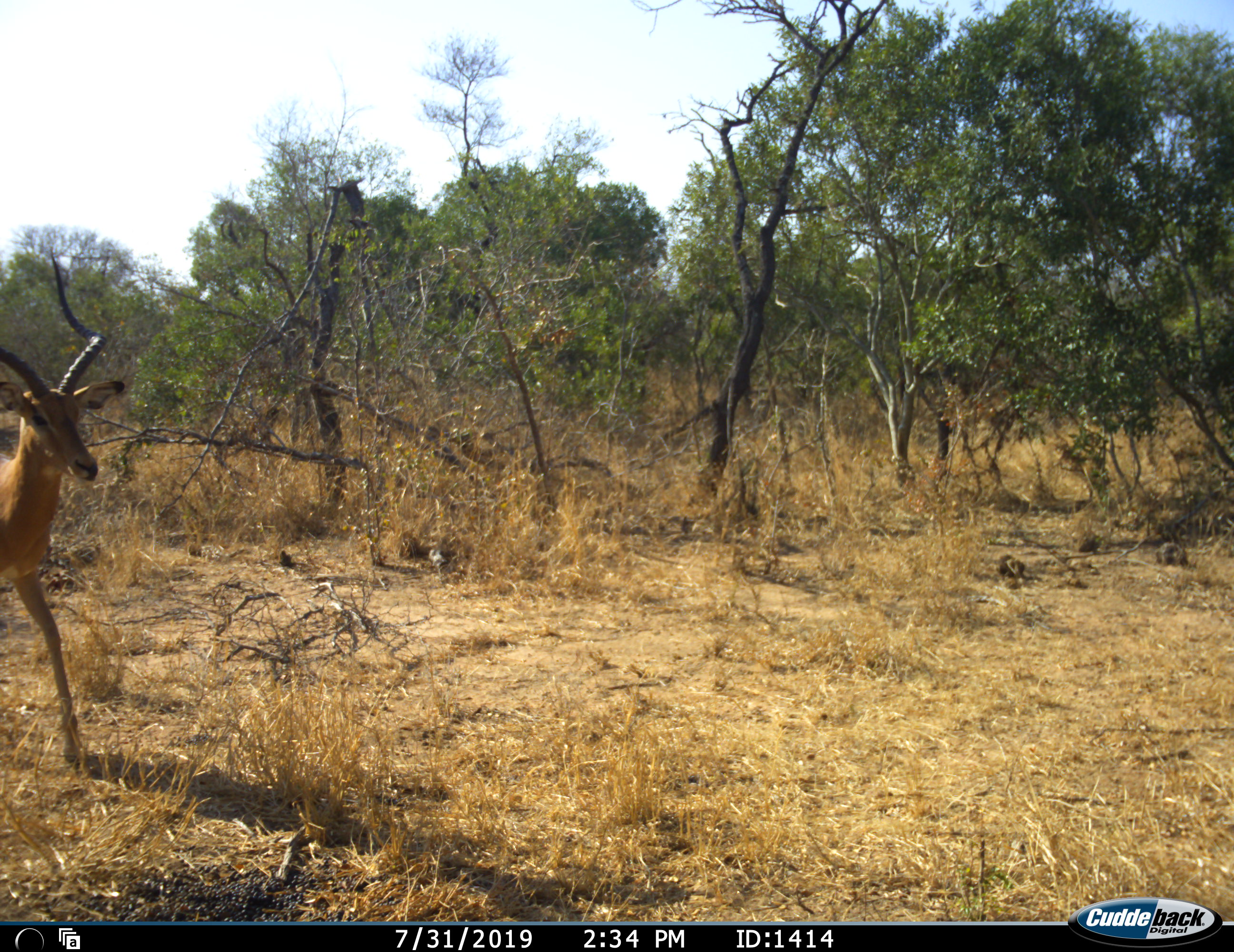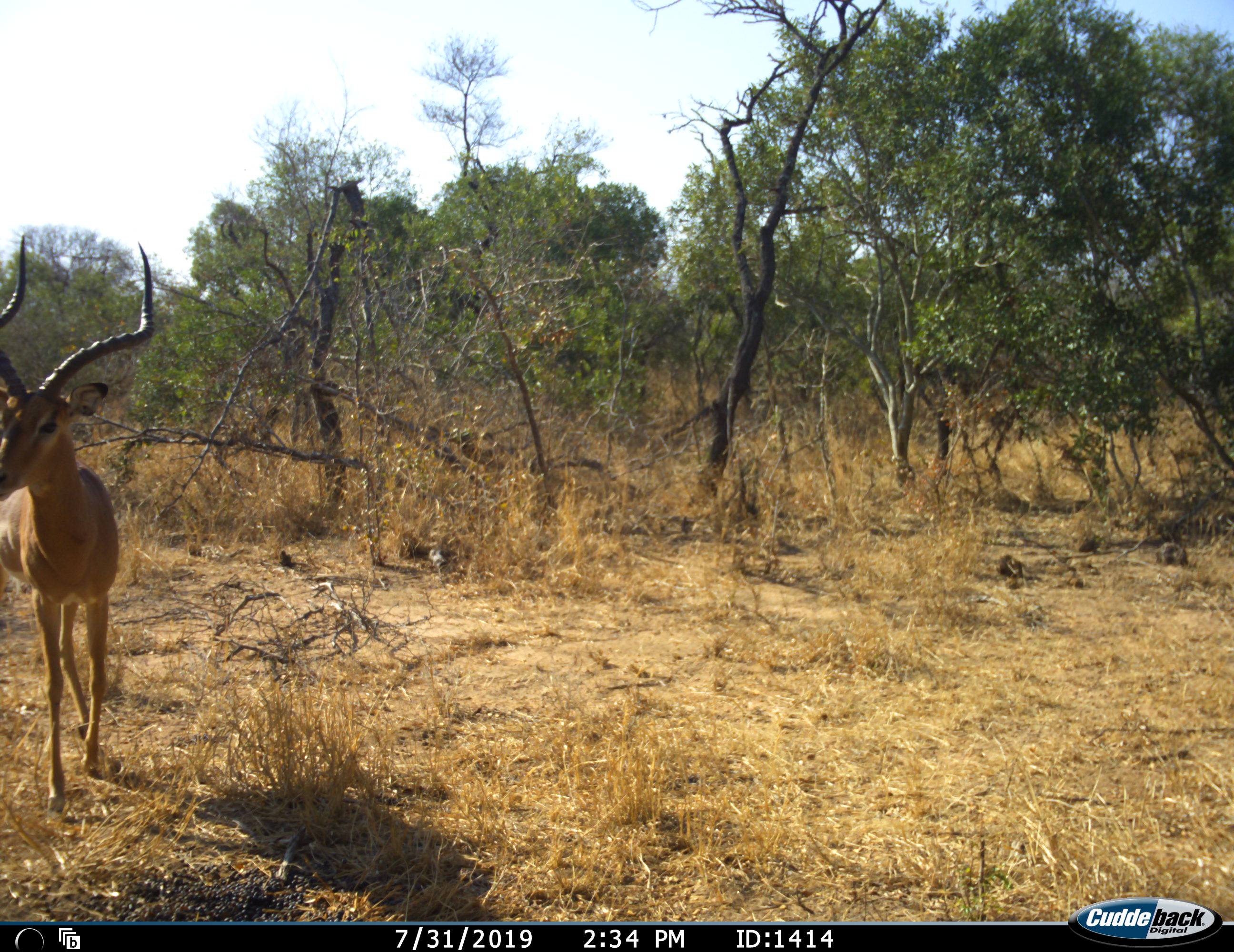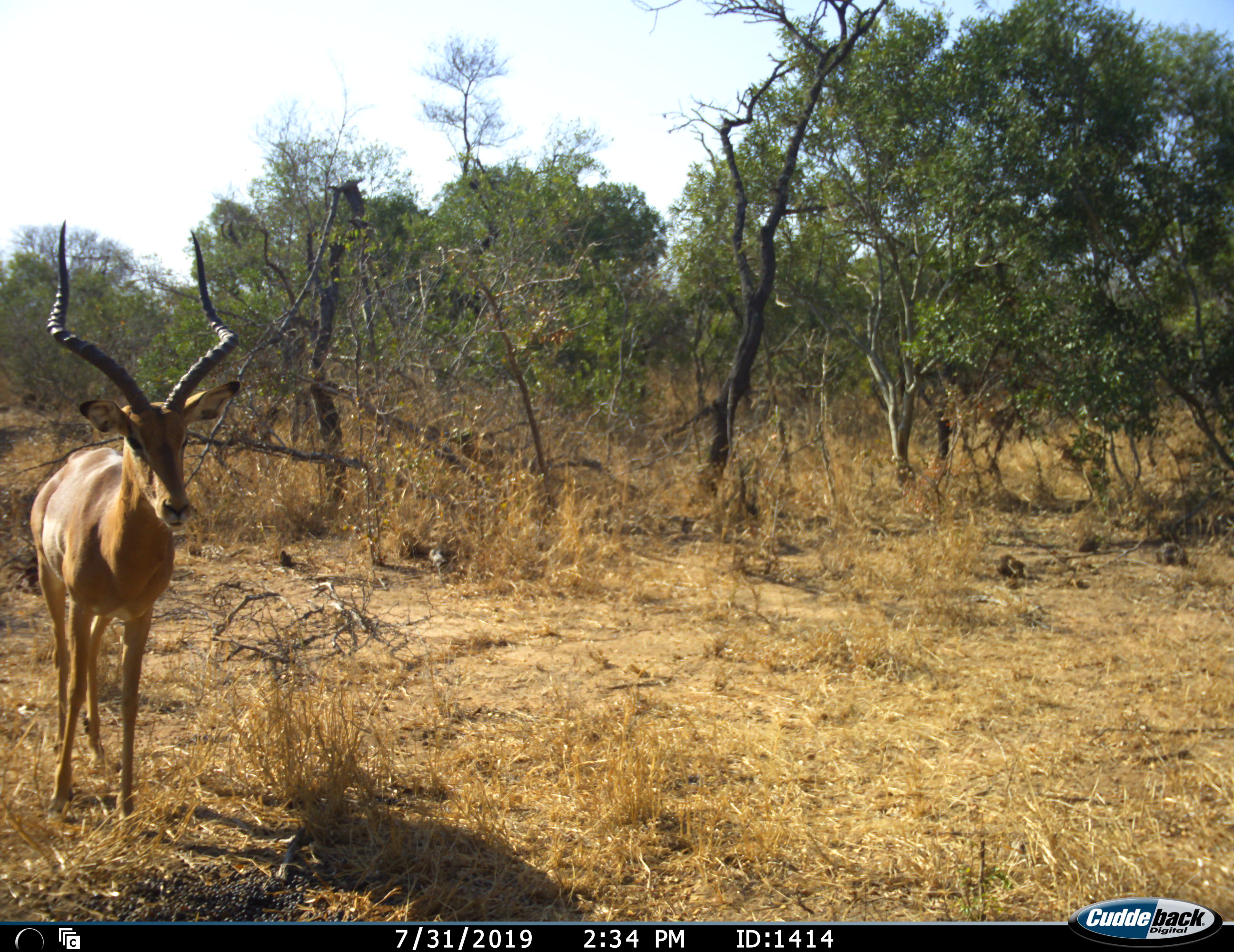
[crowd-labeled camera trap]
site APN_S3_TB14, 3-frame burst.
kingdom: Animalia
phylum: Chordata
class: Mammalia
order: Artiodactyla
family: Bovidae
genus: Aepyceros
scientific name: Aepyceros melampus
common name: impala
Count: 1.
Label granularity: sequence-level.